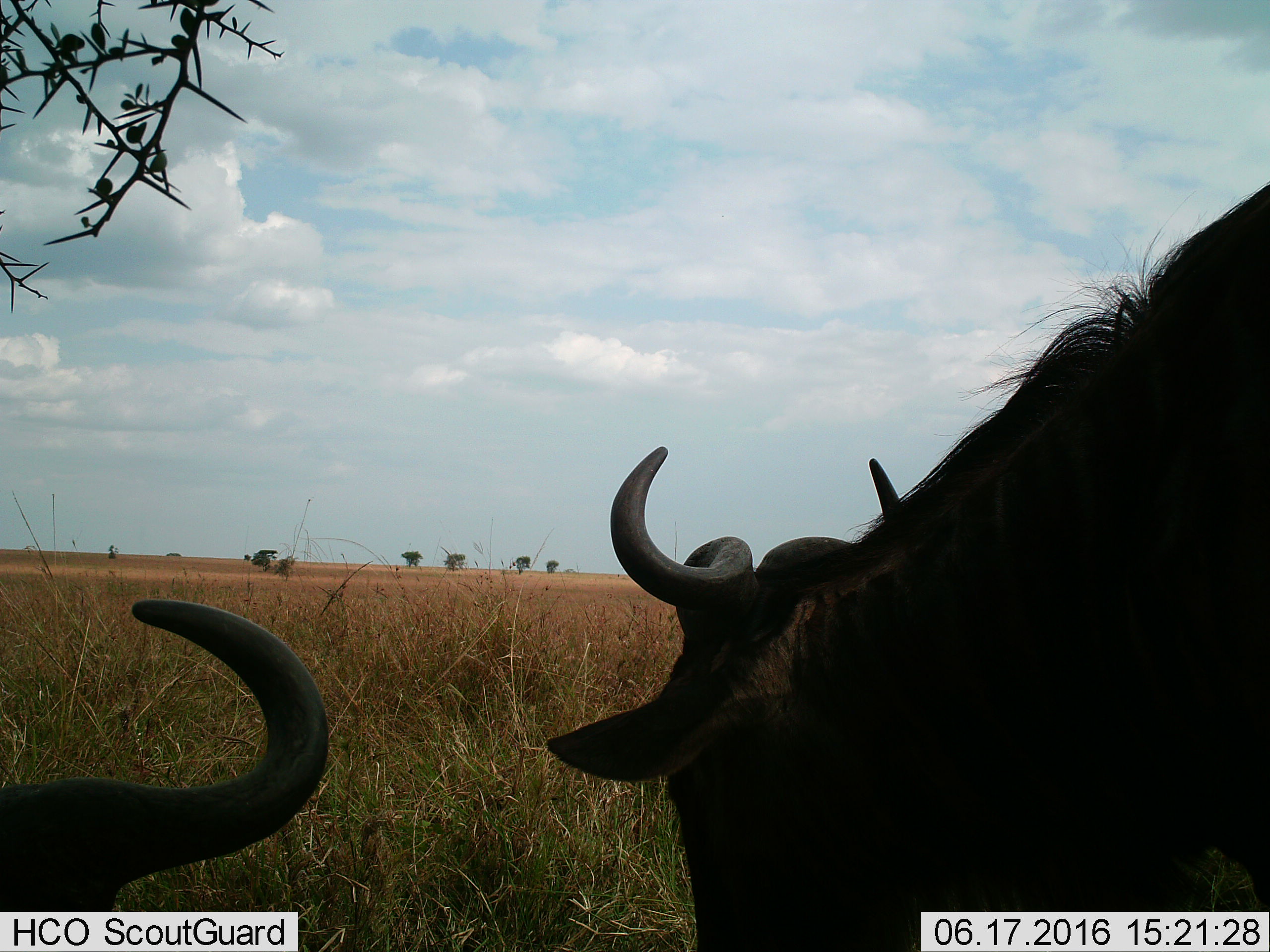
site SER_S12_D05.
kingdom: Animalia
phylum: Chordata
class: Mammalia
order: Artiodactyla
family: Bovidae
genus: Connochaetes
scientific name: Connochaetes taurinus taurinus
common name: blue wildebeest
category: wildebeestblue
Wildebeestblue (blue wildebeest) (Connochaetes taurinus taurinus), count 2. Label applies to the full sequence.